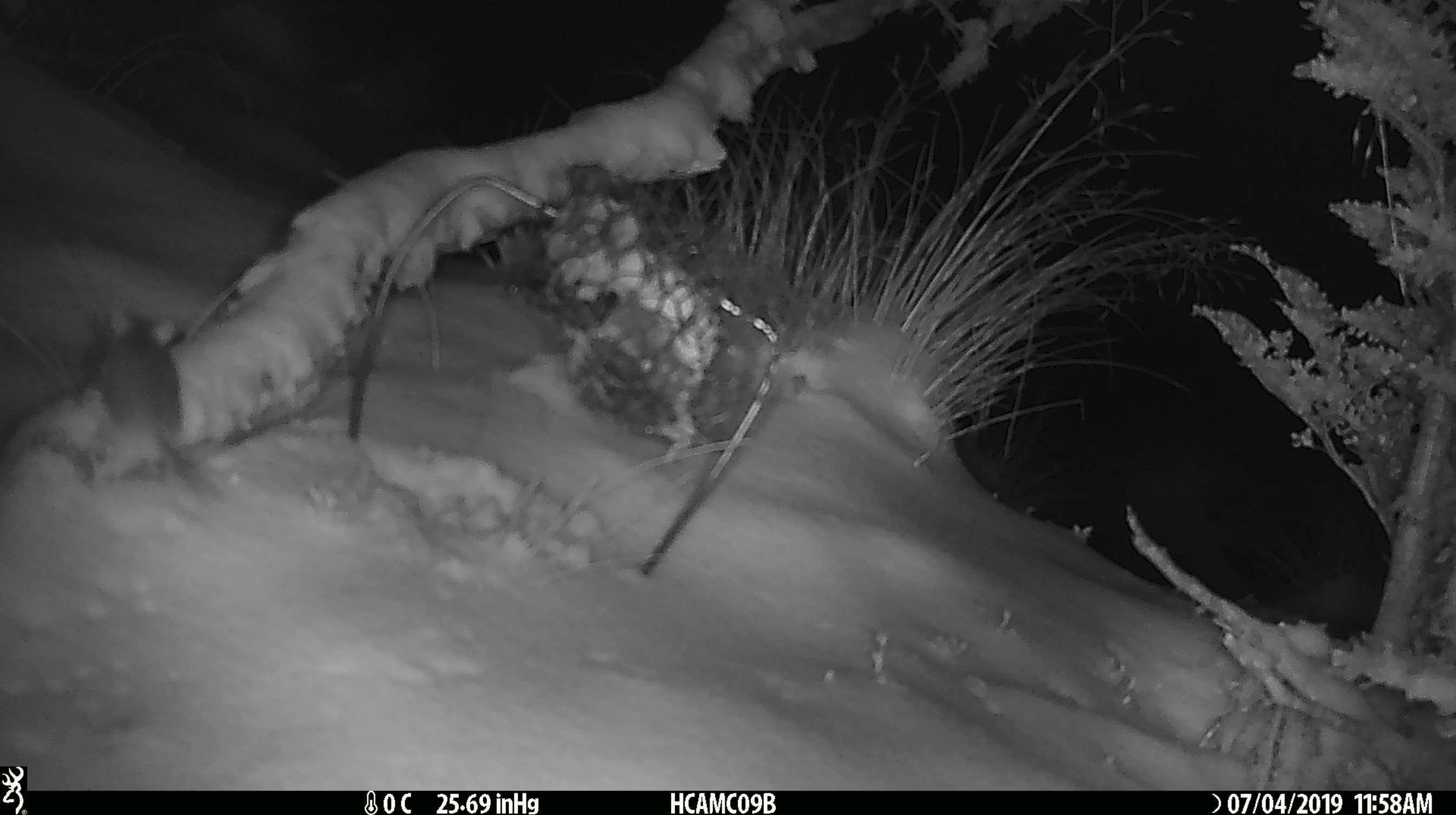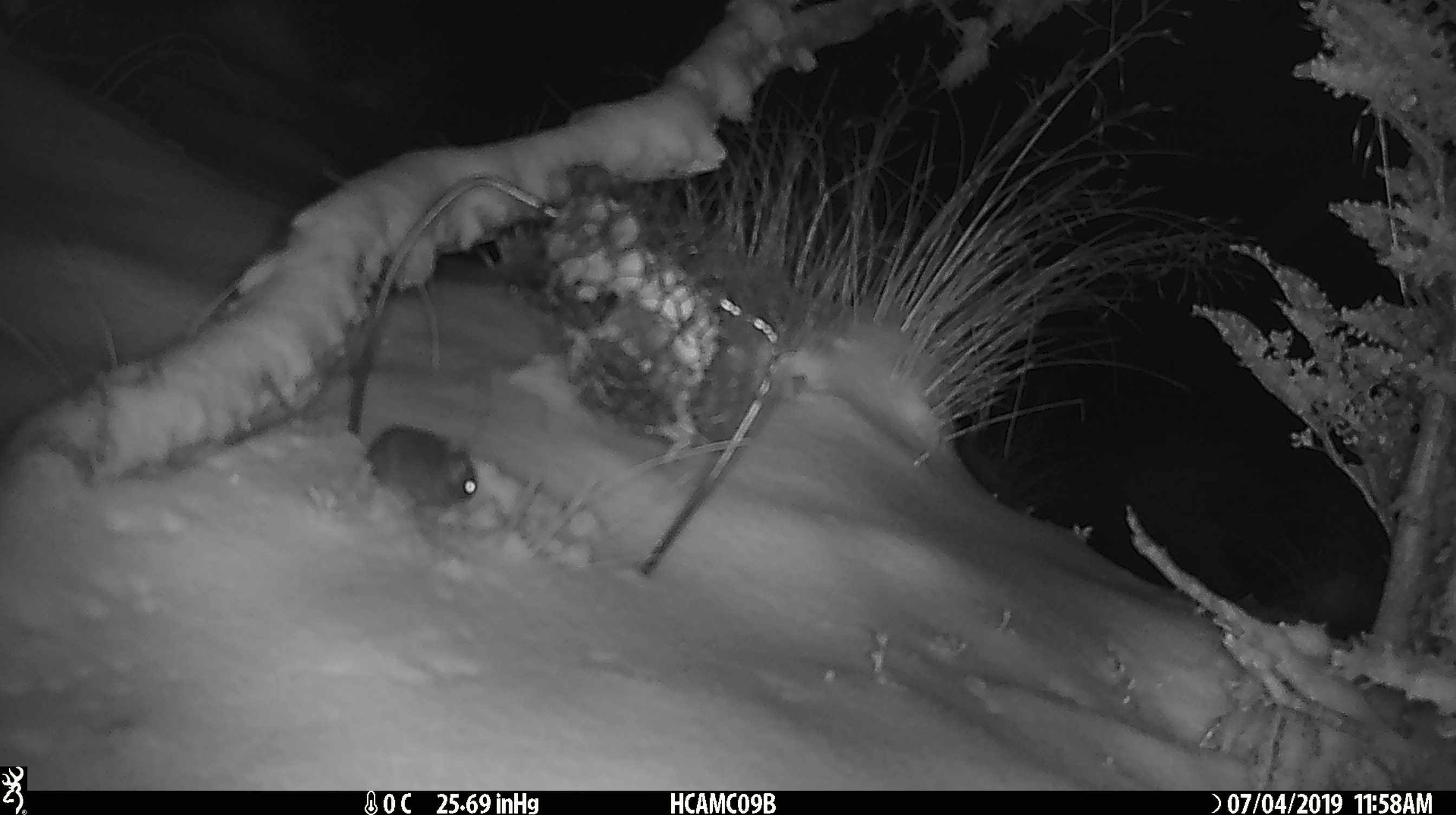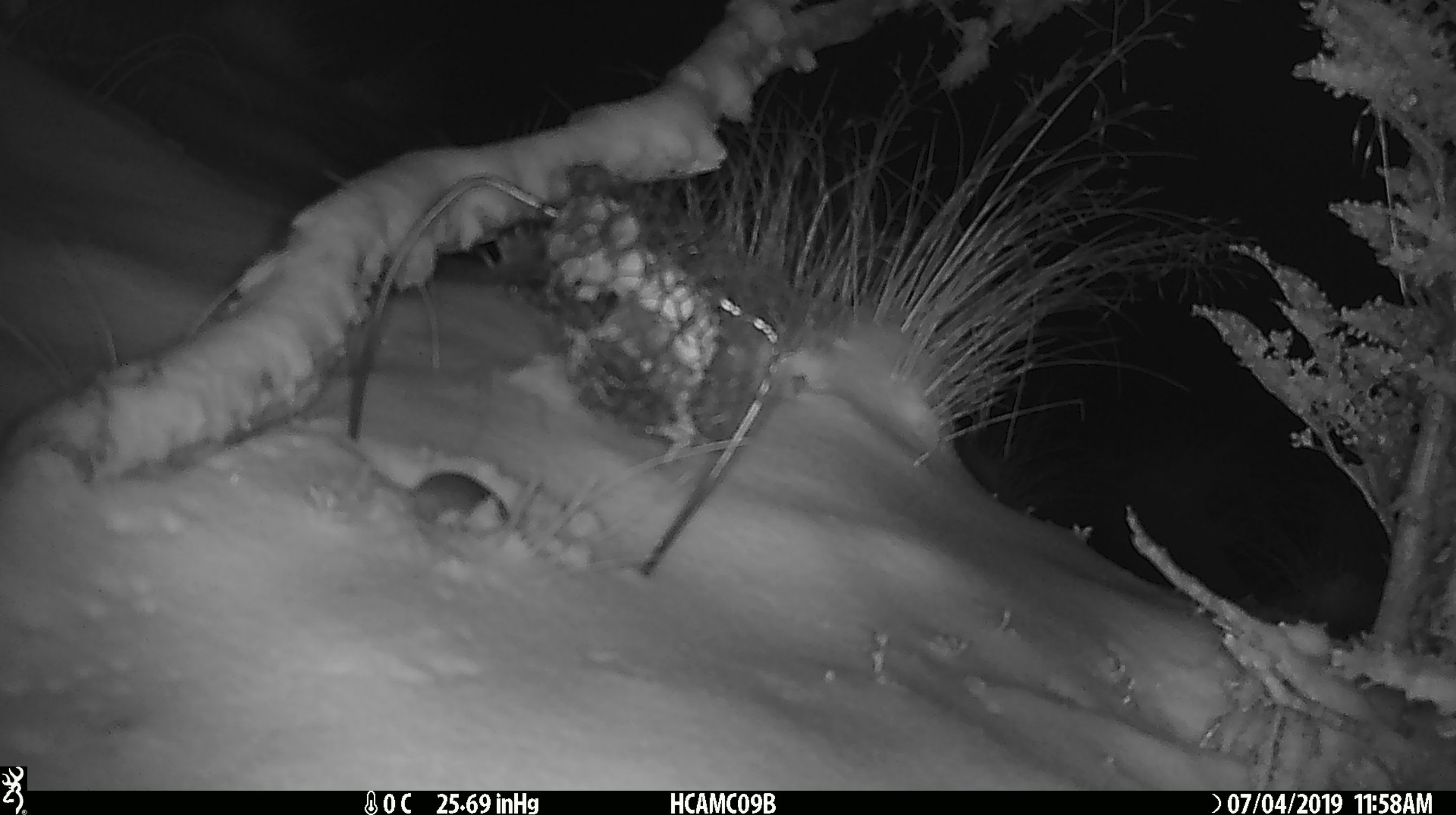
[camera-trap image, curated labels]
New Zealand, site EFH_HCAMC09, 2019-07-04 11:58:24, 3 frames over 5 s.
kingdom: Animalia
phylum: Chordata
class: Mammalia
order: Rodentia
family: Muridae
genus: Mus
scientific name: Mus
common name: mouse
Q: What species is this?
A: Mouse (Mus).